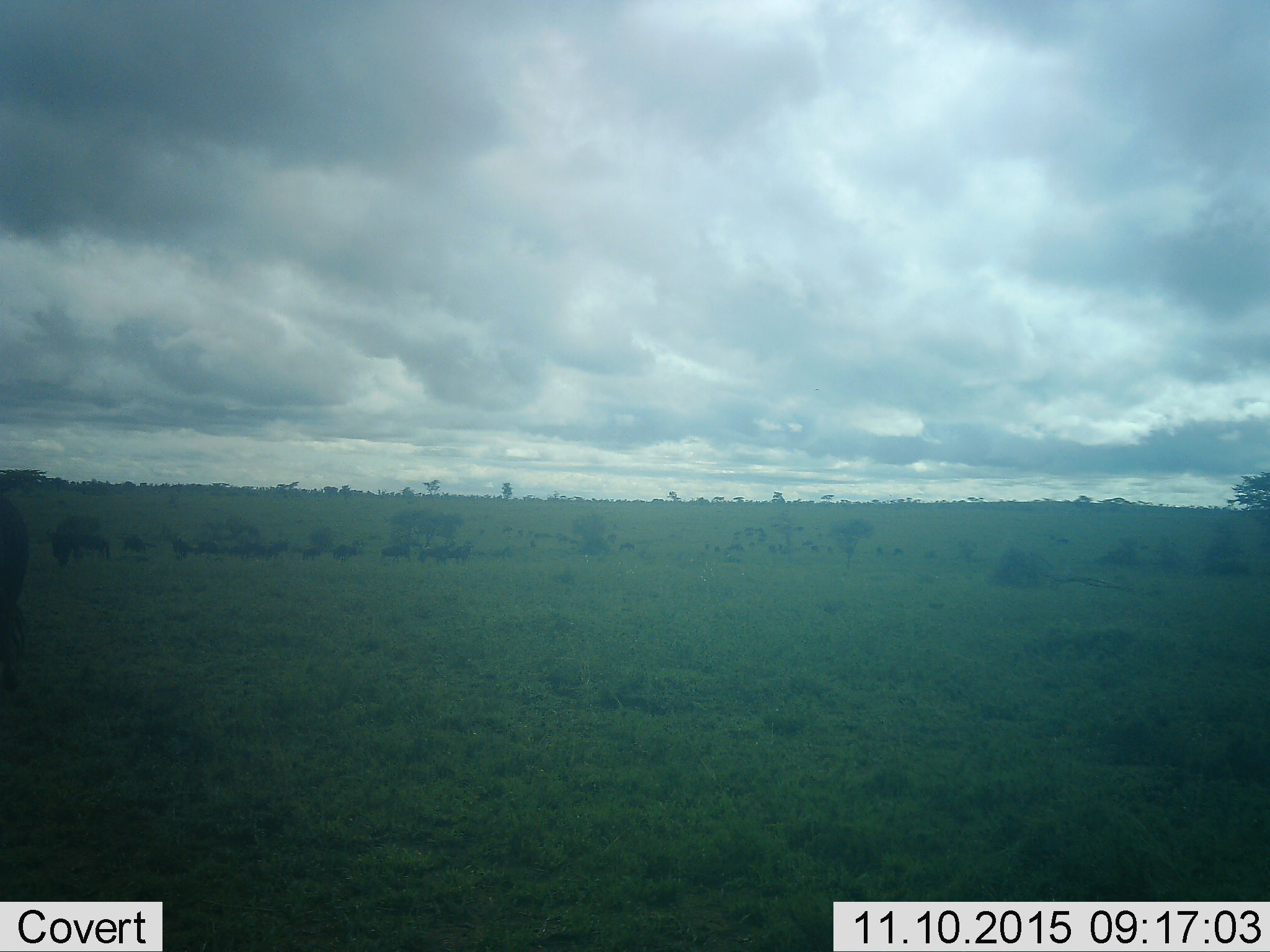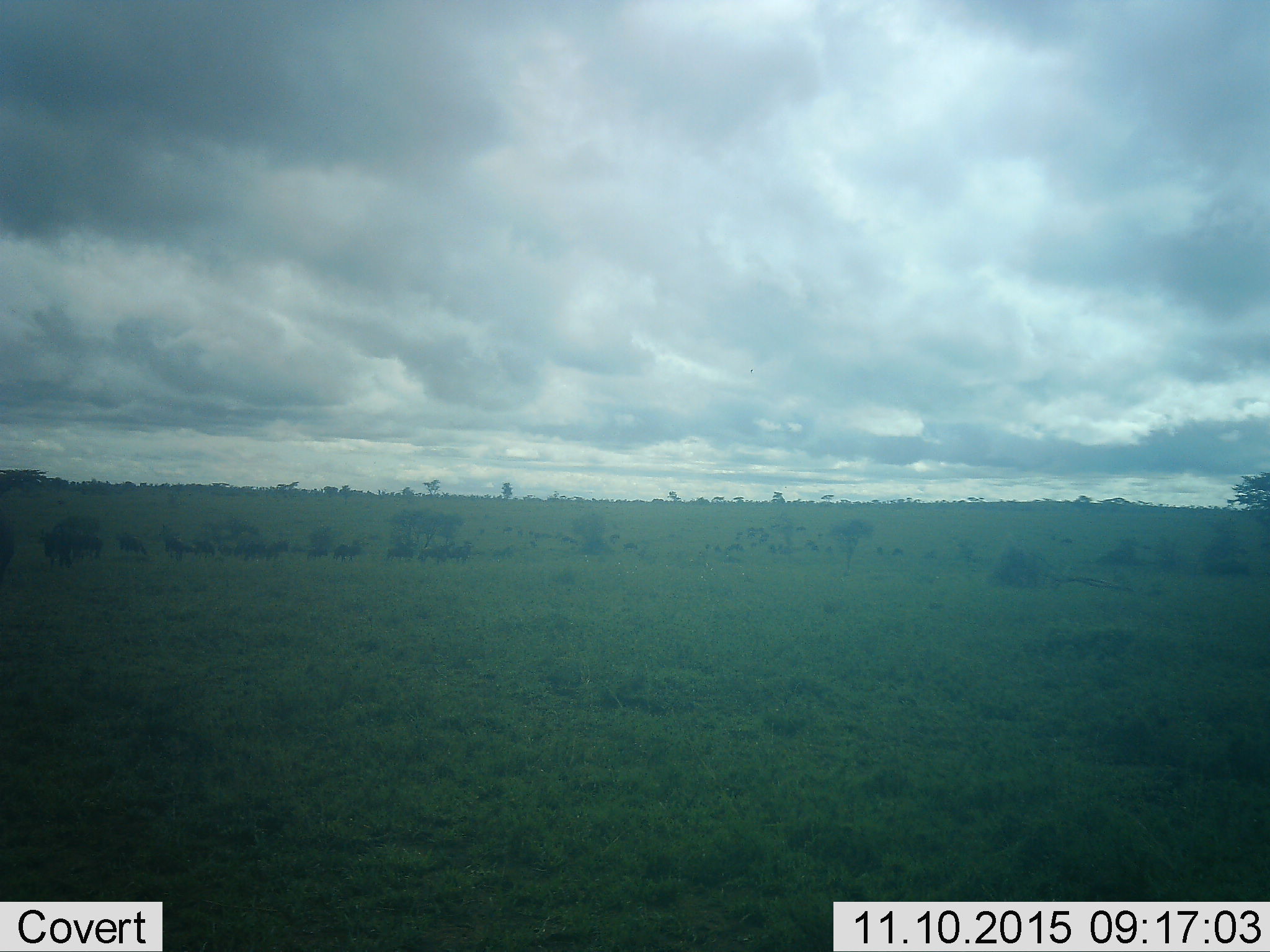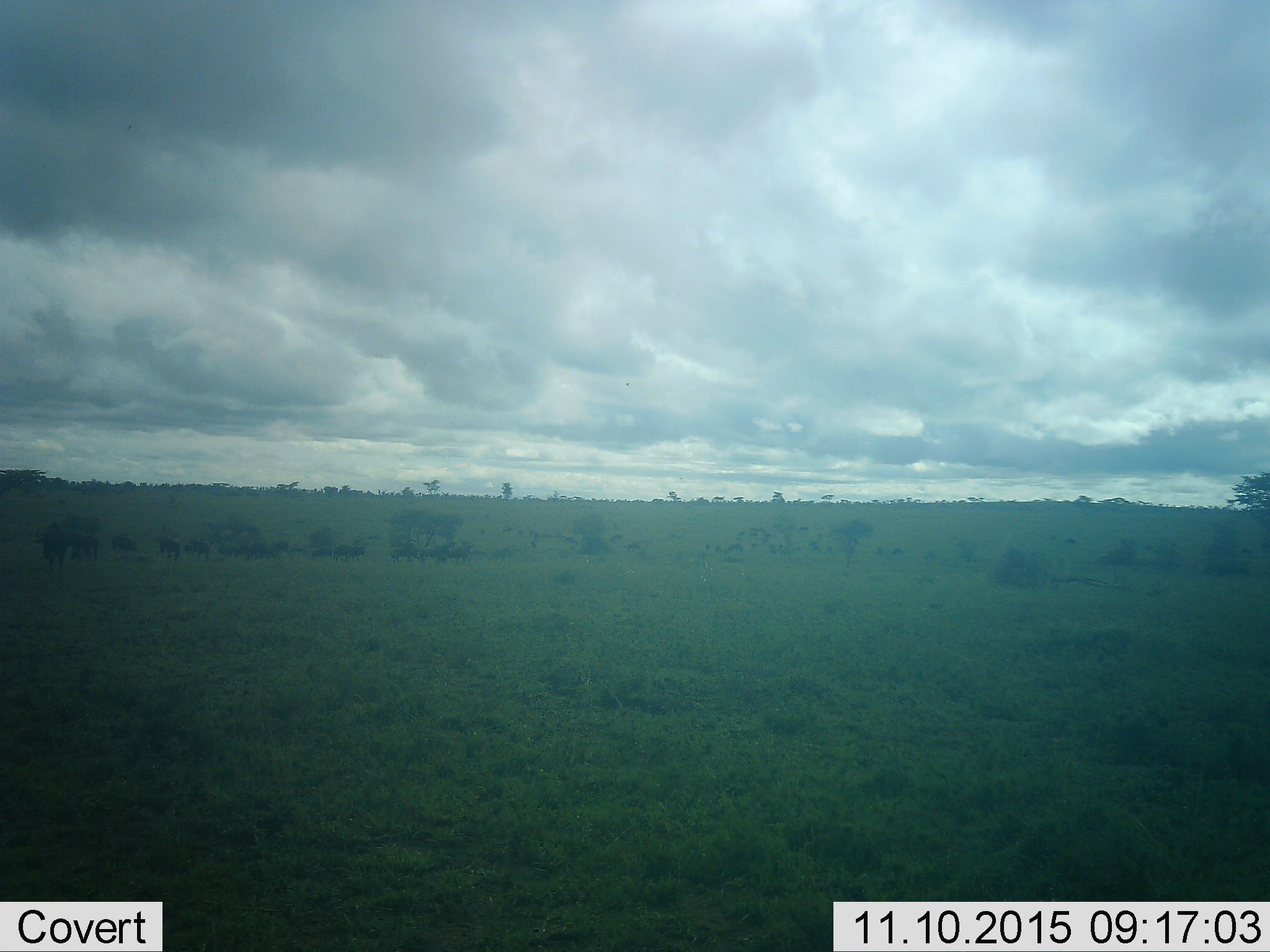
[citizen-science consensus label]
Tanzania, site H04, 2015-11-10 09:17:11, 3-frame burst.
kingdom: Animalia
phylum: Chordata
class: Mammalia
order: Artiodactyla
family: Bovidae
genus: Connochaetes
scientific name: Connochaetes taurinus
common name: blue wildebeest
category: wildebeest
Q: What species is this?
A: Wildebeest (blue wildebeest) (Connochaetes taurinus).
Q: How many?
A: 11-50.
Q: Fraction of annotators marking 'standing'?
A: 50%.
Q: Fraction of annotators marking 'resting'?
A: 0%.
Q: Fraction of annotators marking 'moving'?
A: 50%.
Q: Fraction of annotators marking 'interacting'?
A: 0%.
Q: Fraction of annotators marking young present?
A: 25%.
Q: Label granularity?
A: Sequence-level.